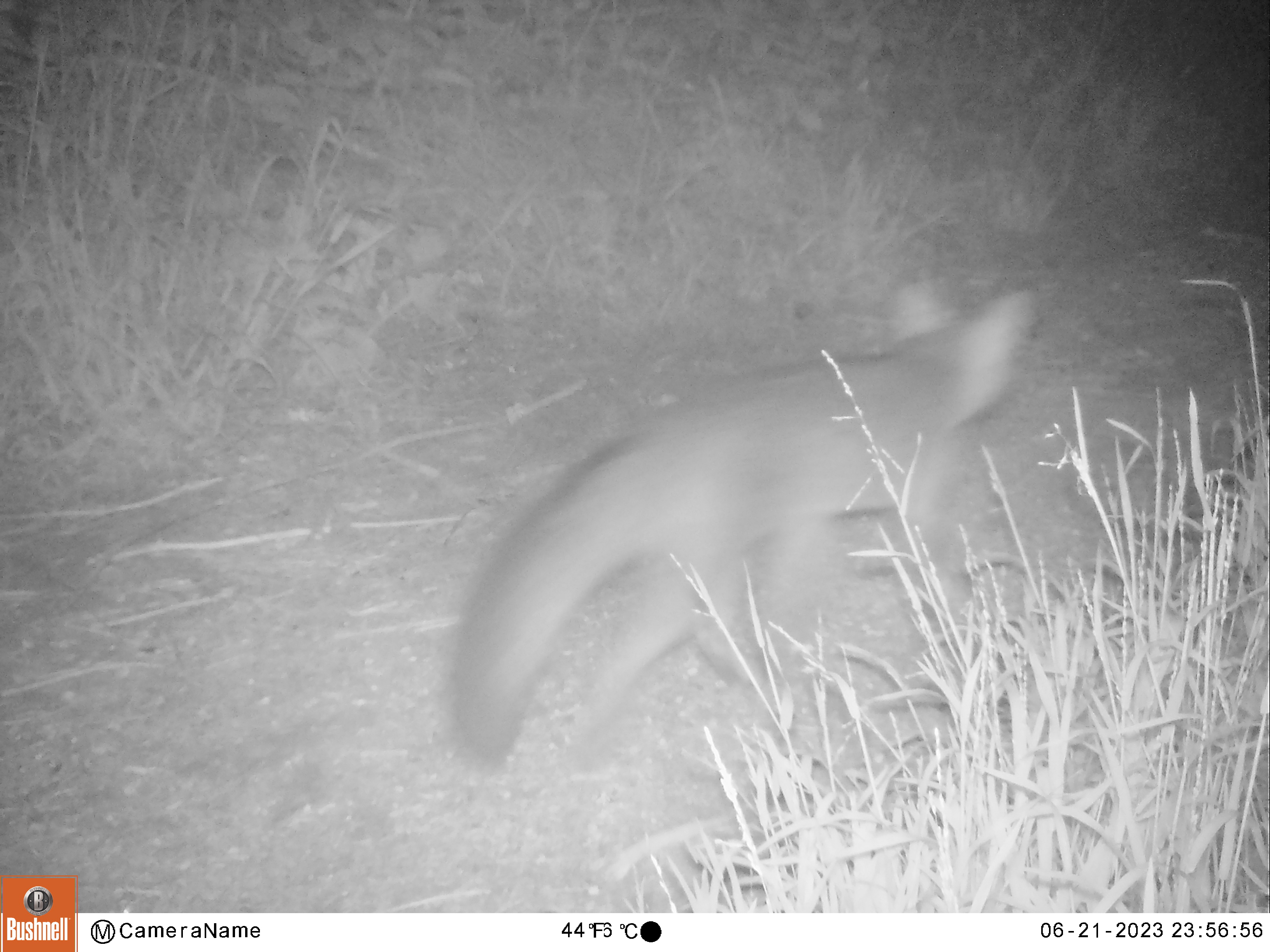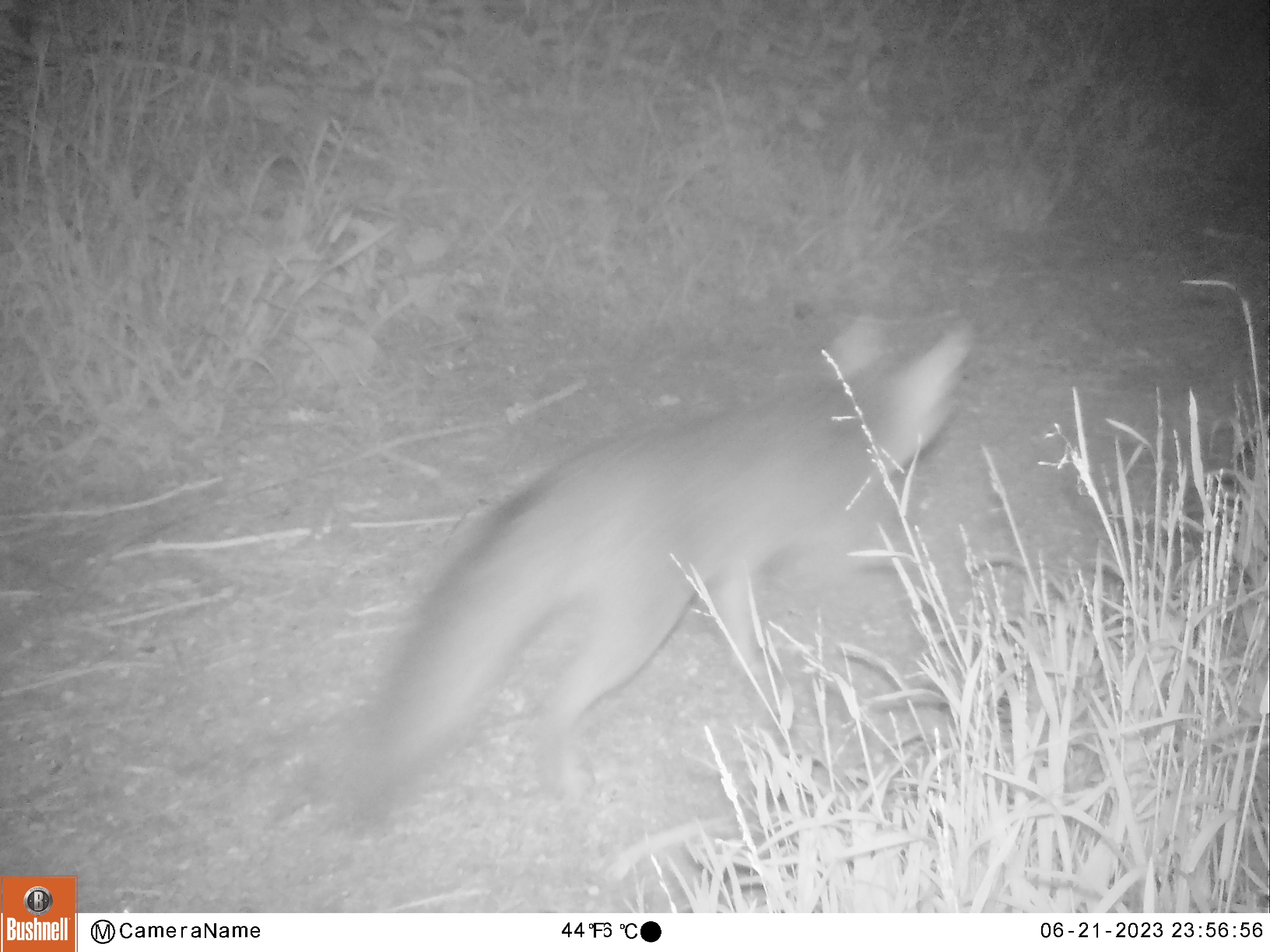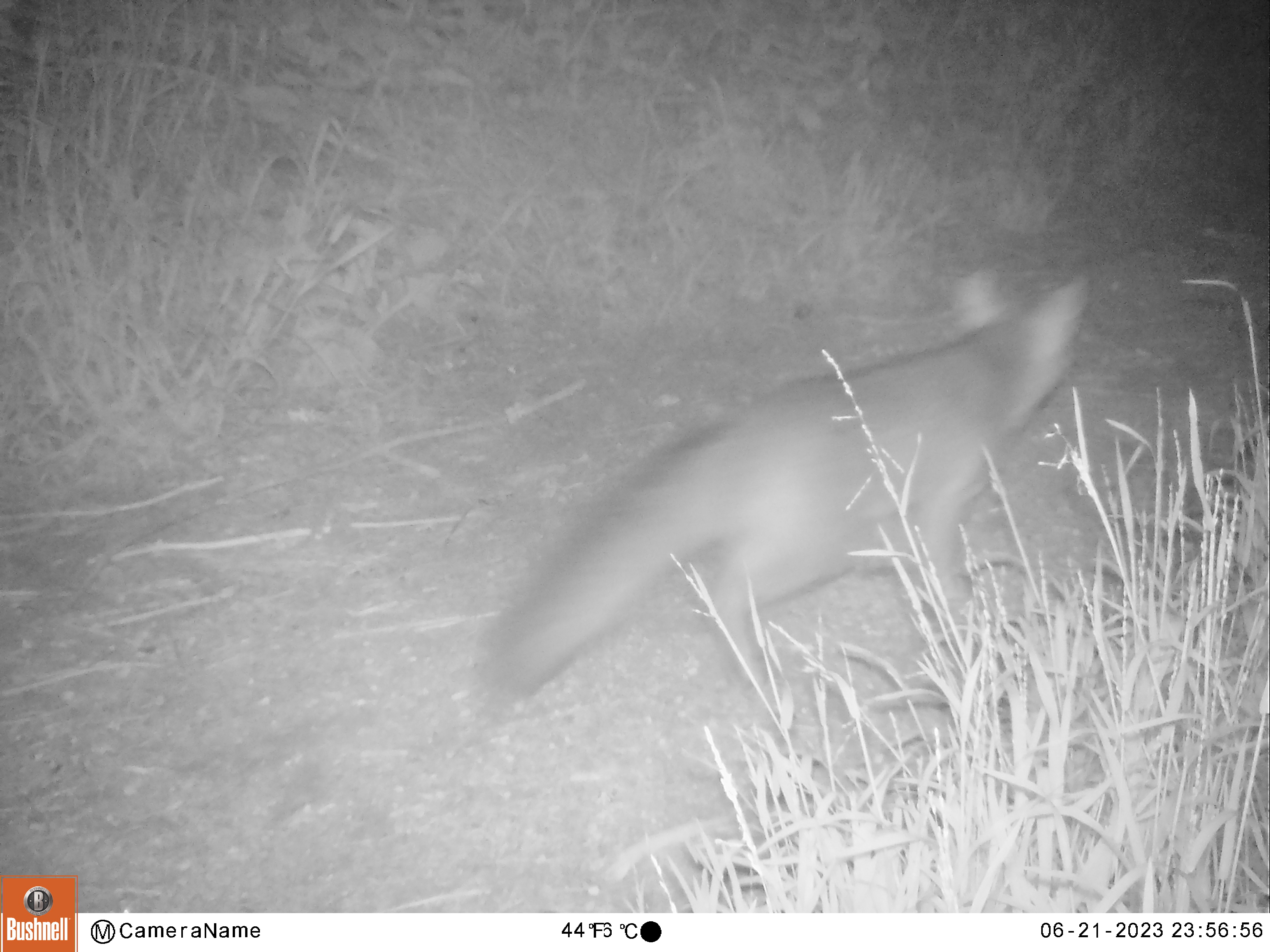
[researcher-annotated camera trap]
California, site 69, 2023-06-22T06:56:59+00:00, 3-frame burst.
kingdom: Animalia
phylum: Chordata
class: Mammalia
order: Carnivora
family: Canidae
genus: Urocyon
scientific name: Urocyon cinereoargenteus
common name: gray fox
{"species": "gray fox (Urocyon cinereoargenteus)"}